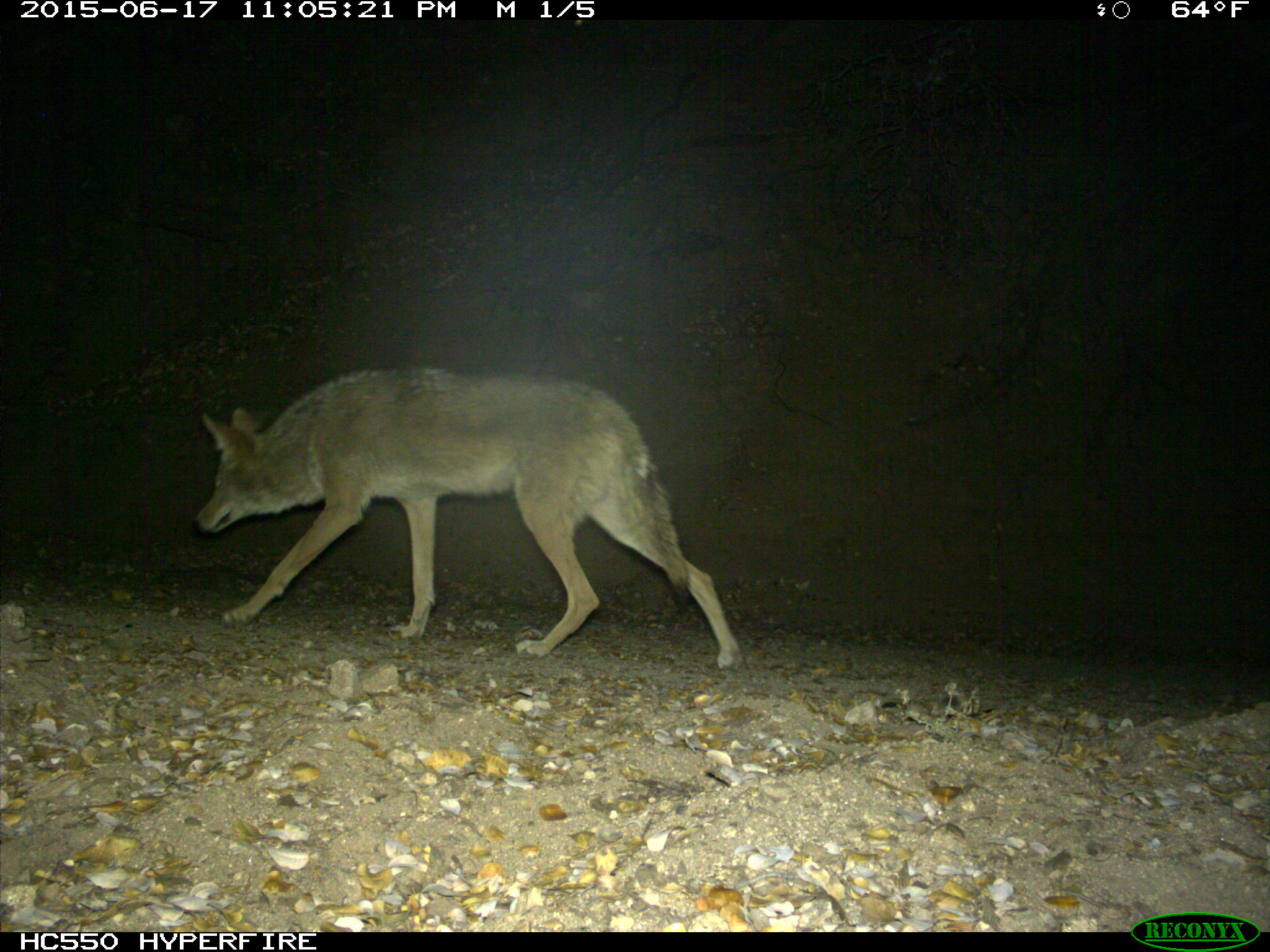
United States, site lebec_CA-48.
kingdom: Animalia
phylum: Chordata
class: Mammalia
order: Carnivora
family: Canidae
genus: Canis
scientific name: Canis latrans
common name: coyote